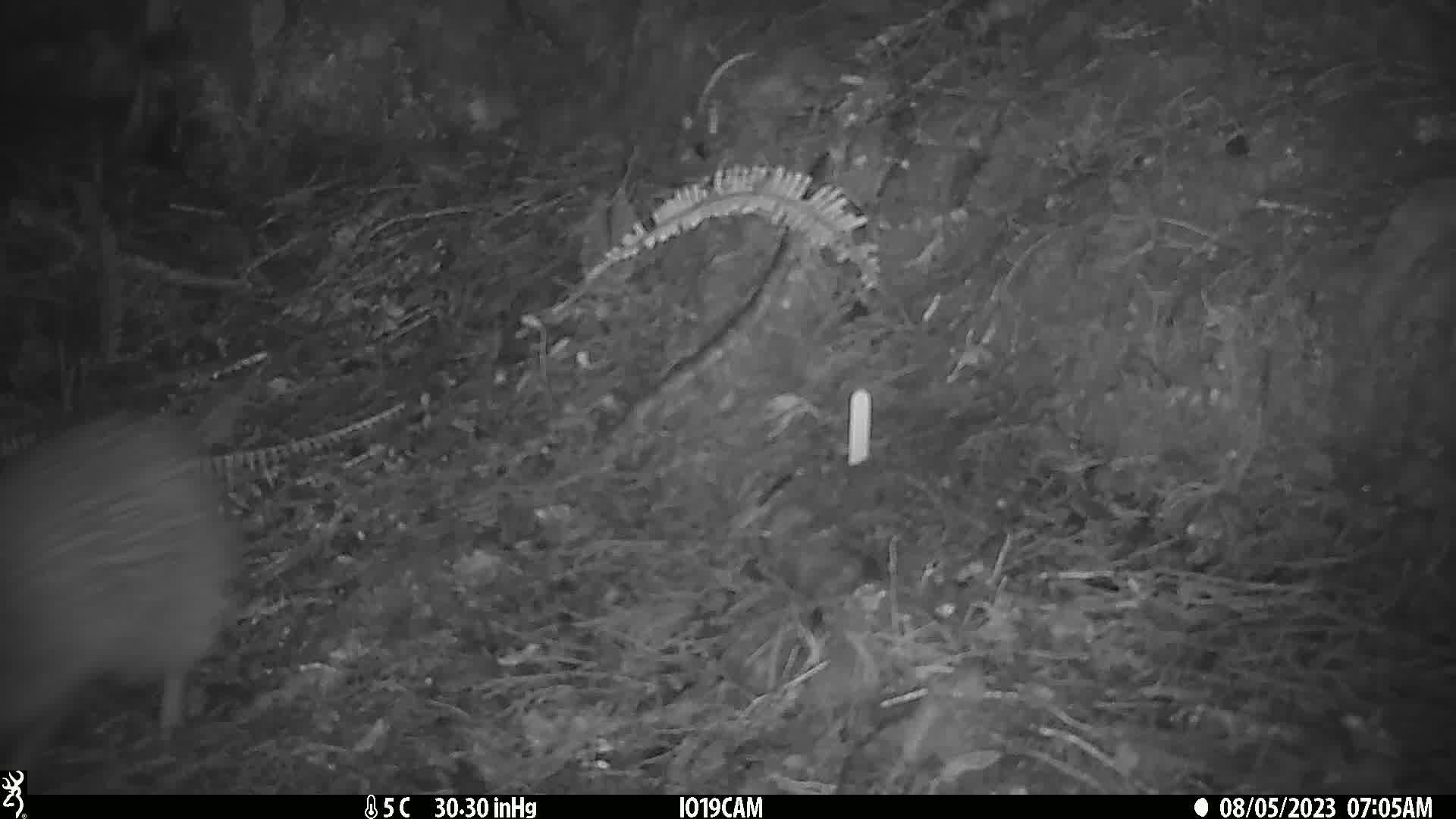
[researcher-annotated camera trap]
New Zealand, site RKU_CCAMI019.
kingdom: Animalia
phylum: Chordata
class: Aves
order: Apterygiformes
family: Apterygidae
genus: Apteryx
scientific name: Apteryx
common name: kiwi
Kiwi (Apteryx).